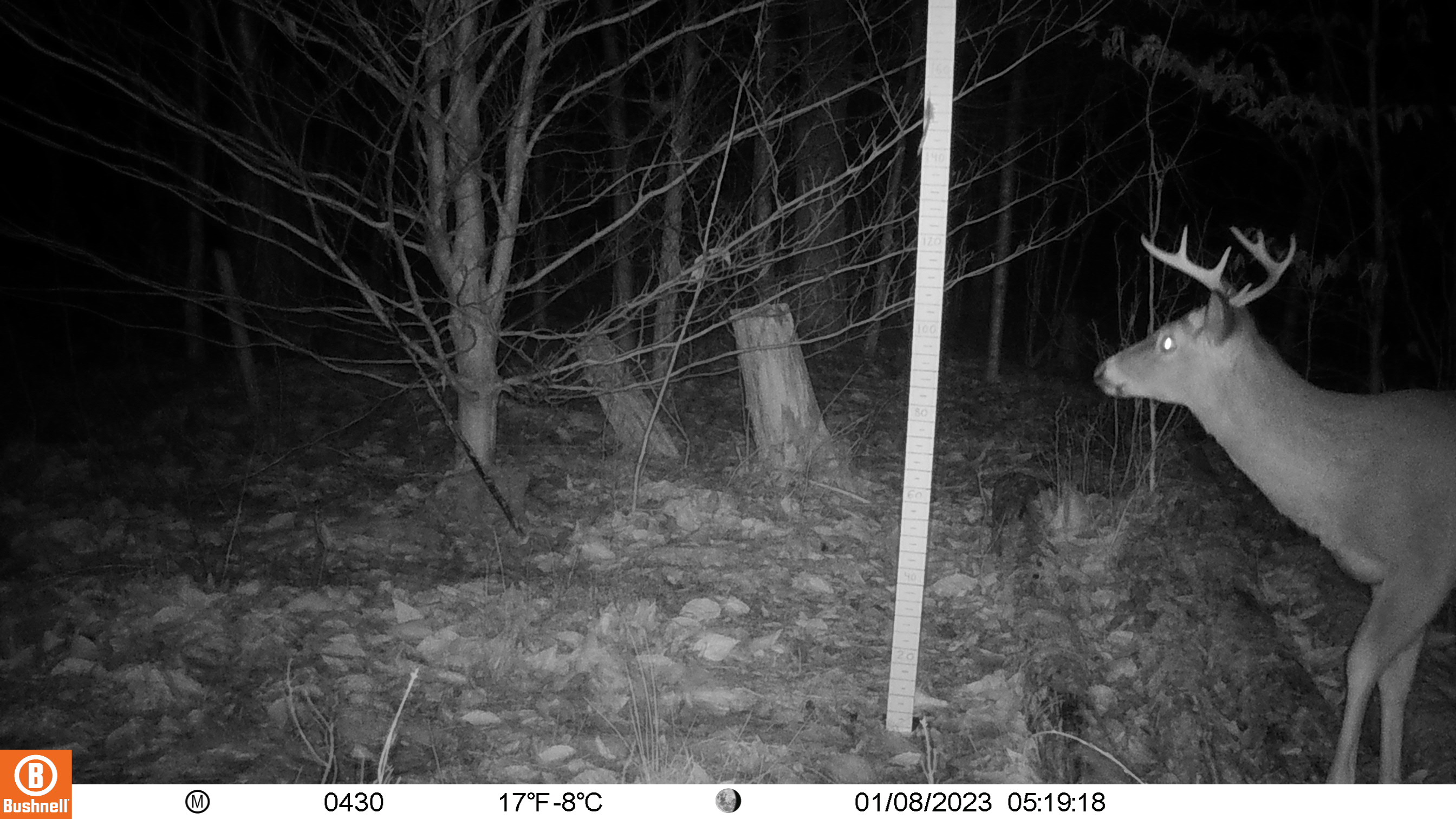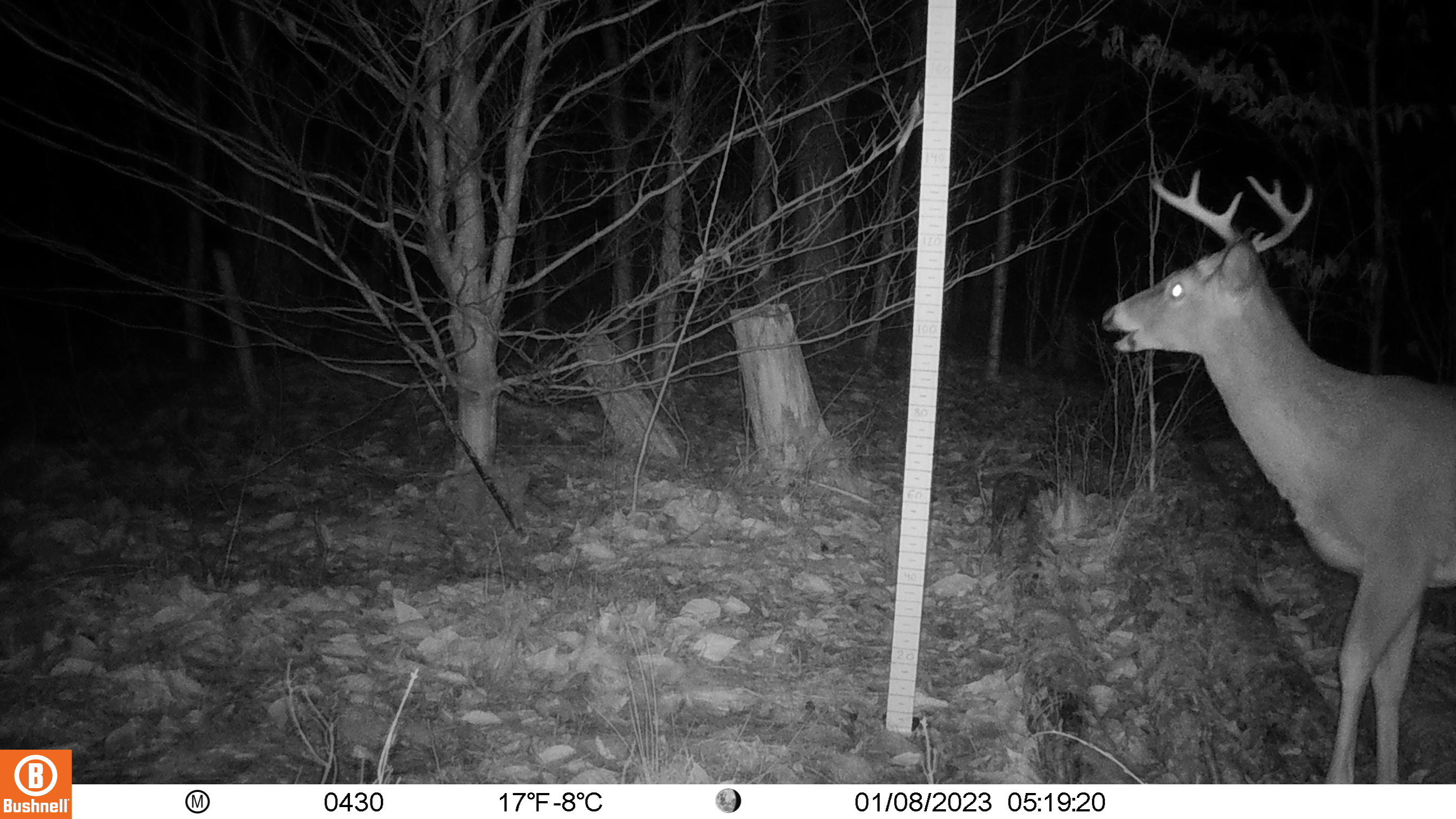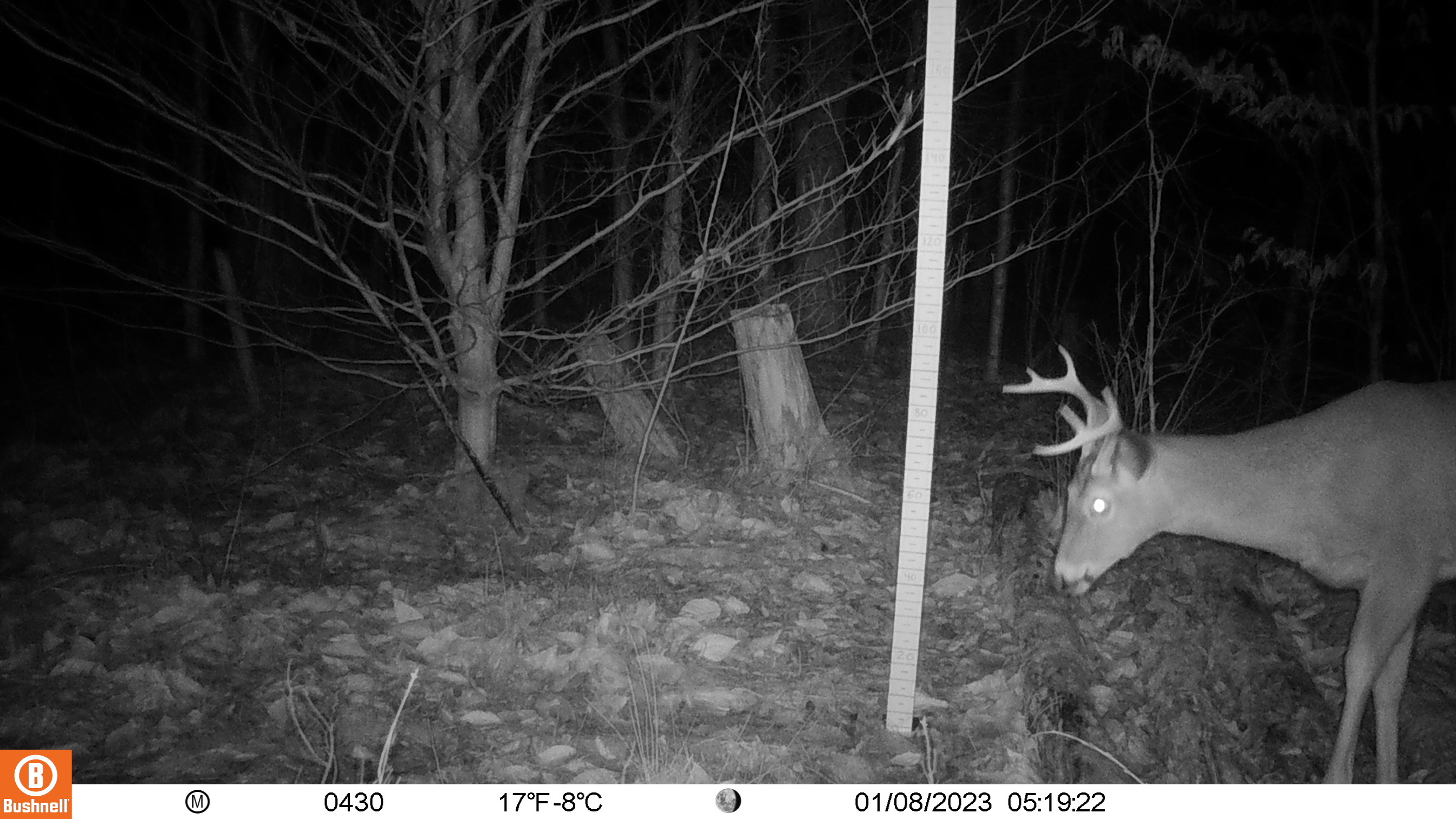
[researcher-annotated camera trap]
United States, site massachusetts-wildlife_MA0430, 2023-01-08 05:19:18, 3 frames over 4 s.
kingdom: Animalia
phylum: Chordata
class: Mammalia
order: Artiodactyla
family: Cervidae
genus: Odocoileus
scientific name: Odocoileus virginianus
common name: white-tailed deer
White-tailed deer (Odocoileus virginianus).